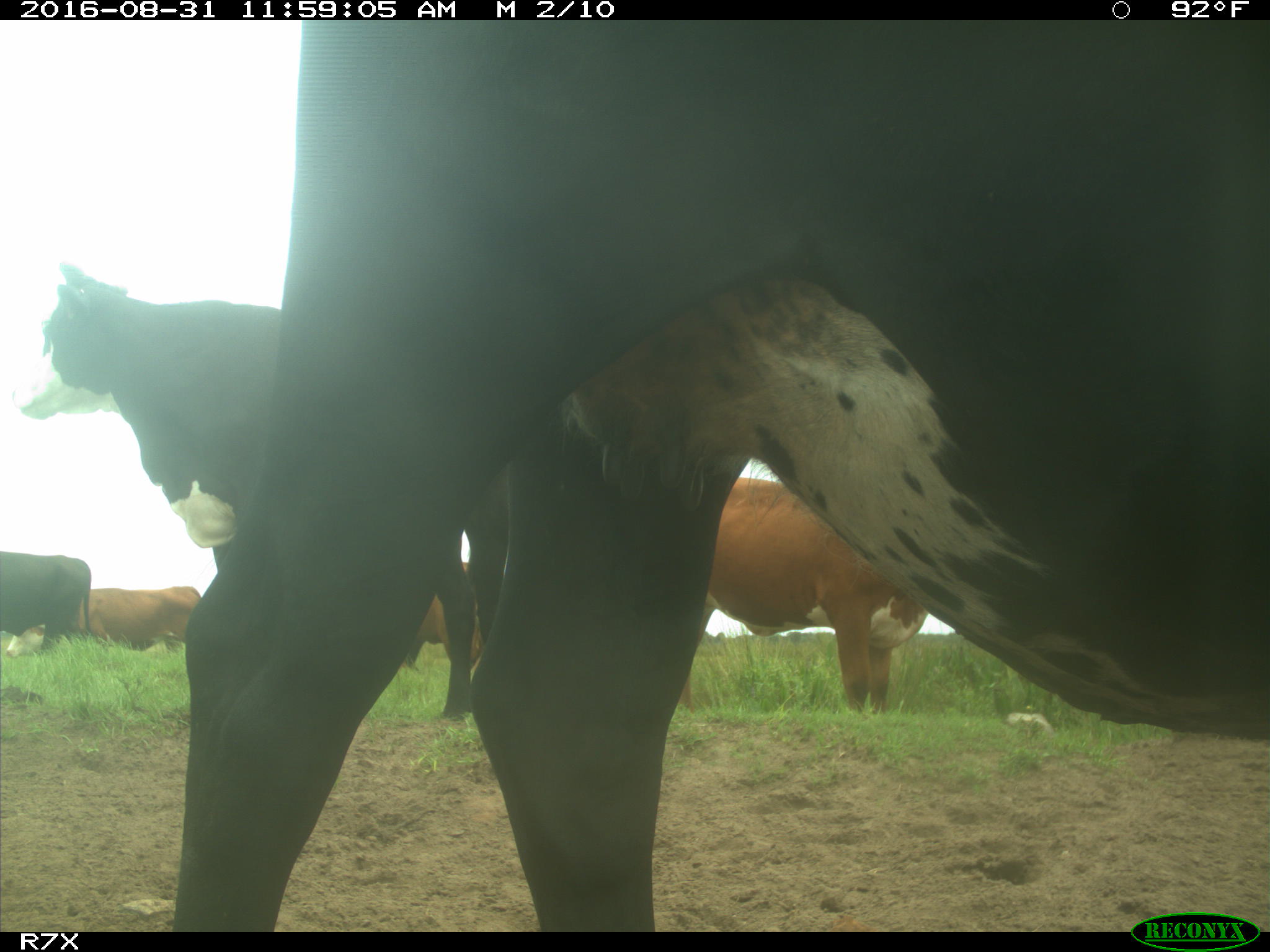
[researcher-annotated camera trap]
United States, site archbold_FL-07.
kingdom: Animalia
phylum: Chordata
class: Mammalia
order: Artiodactyla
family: Bovidae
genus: Bos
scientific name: Bos taurus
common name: domestic cow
Bos taurus (domestic cow).